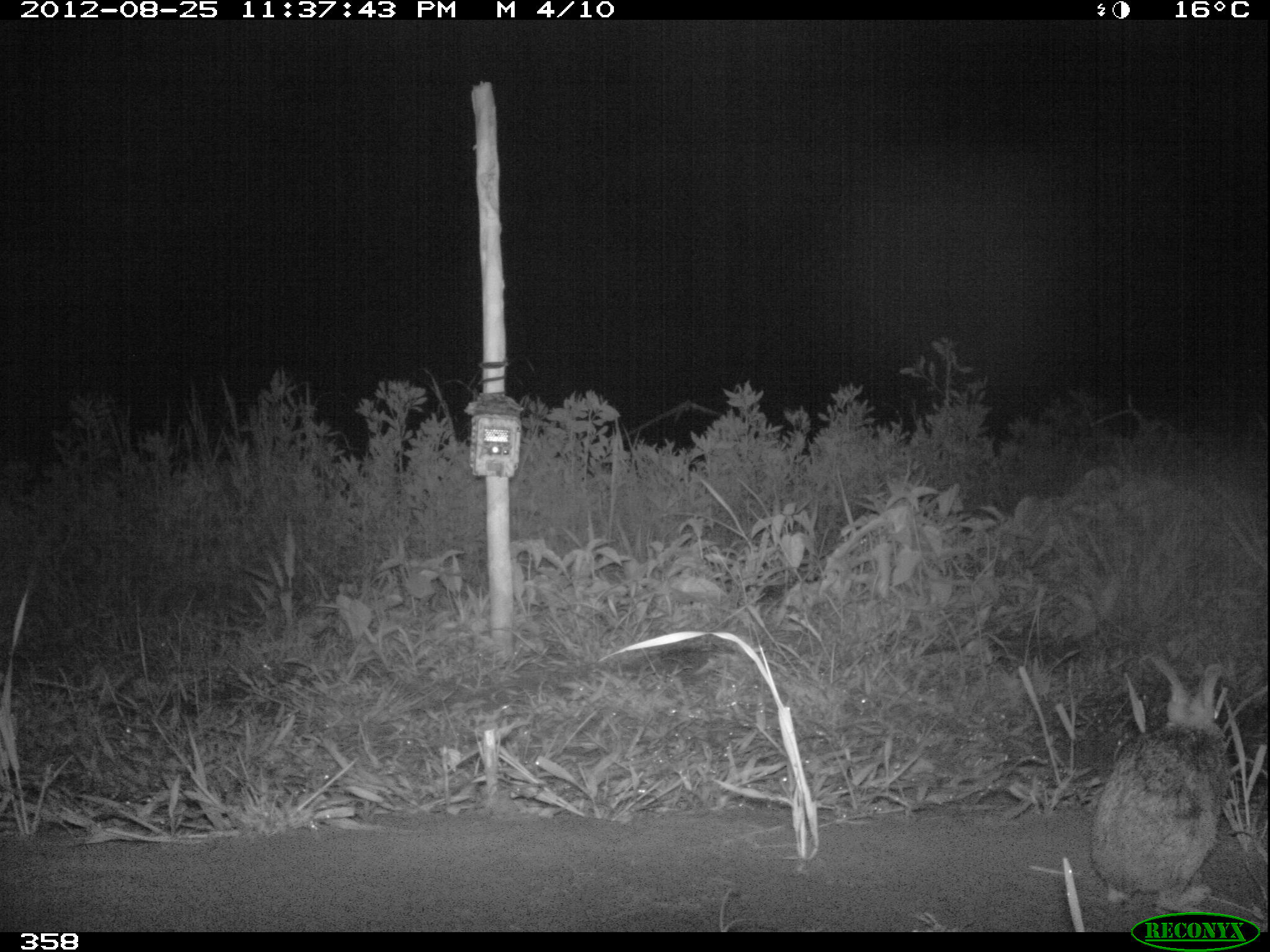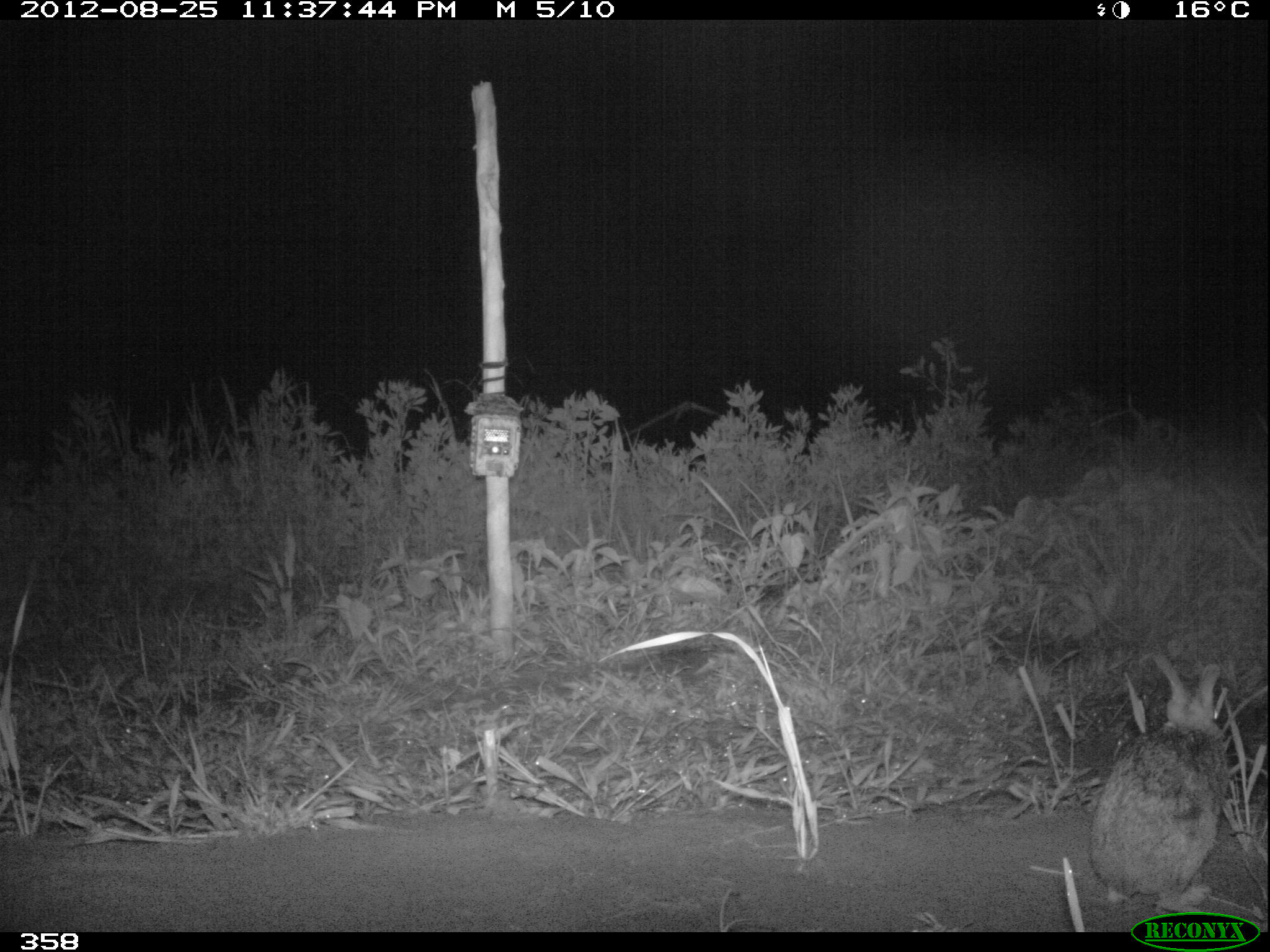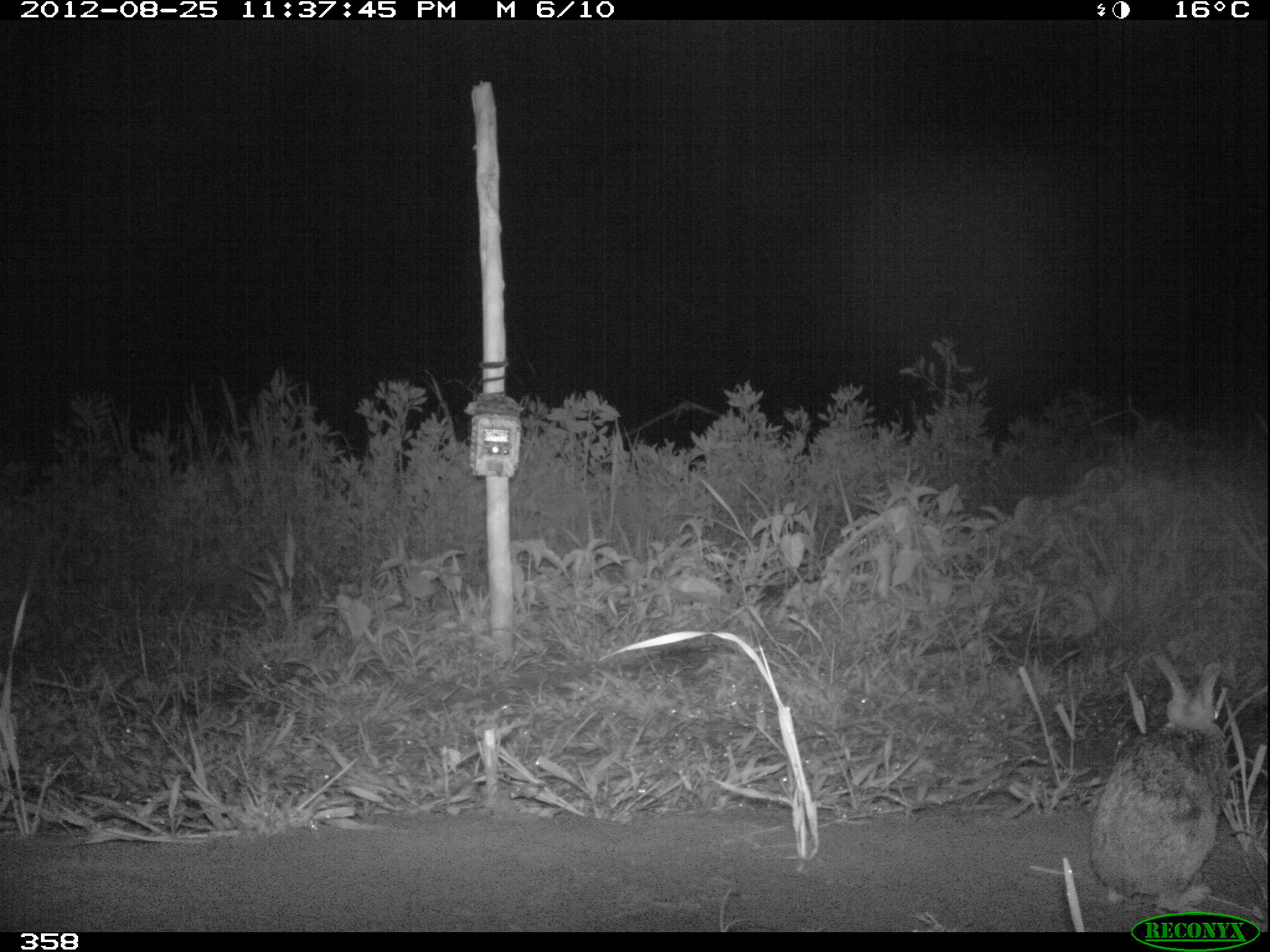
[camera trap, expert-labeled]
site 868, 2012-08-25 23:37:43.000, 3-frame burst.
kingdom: Animalia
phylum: Chordata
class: Mammalia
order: Lagomorpha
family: Leporidae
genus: Sylvilagus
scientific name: Sylvilagus brasiliensis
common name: tapeti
Sylvilagus brasiliensis (tapeti).